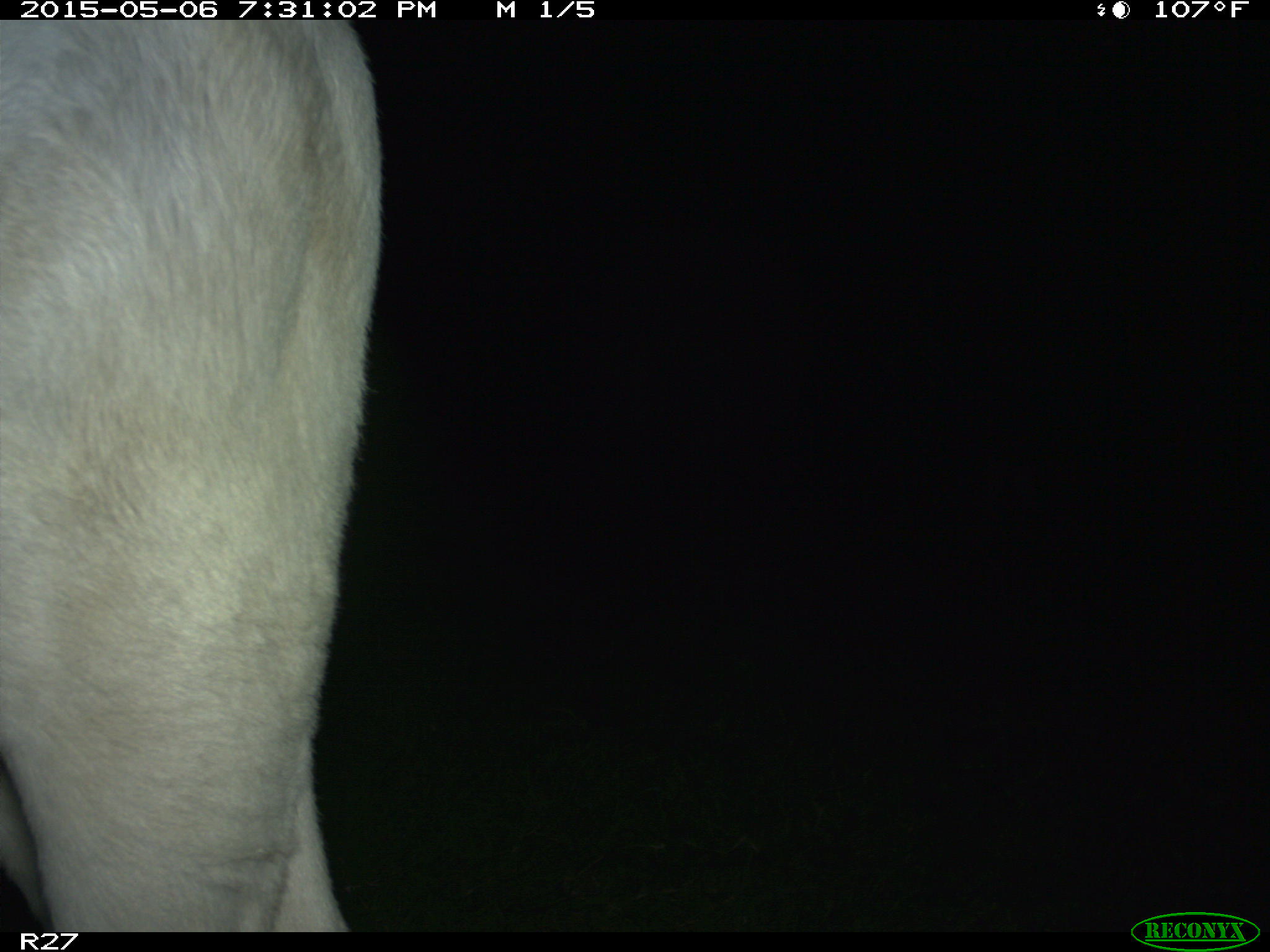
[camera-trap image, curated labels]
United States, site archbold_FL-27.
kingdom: Animalia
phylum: Chordata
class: Mammalia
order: Artiodactyla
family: Bovidae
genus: Bos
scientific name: Bos taurus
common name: domestic cow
Bos taurus (domestic cow).